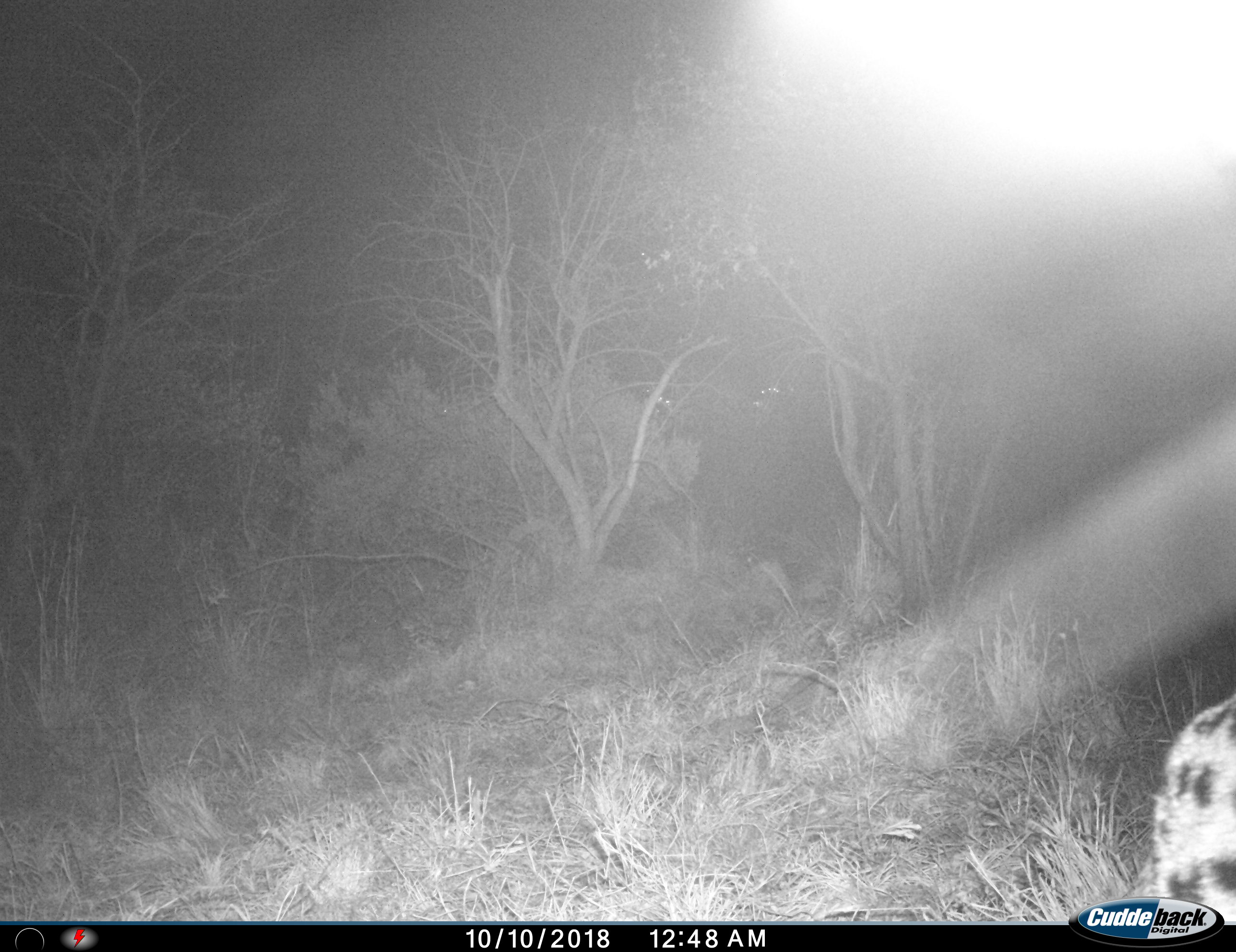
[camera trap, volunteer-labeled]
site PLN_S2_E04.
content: unidentified animal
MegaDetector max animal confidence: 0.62